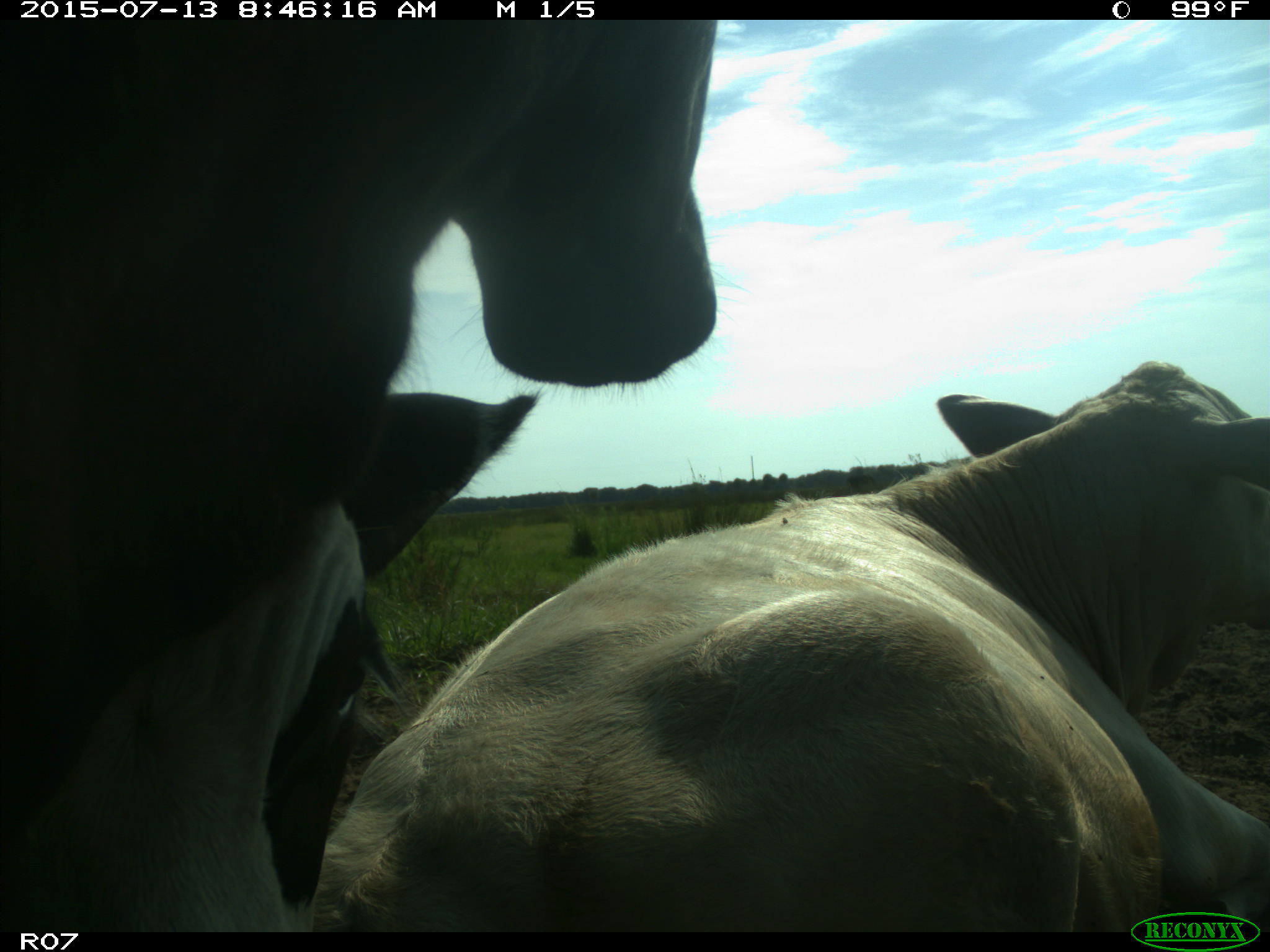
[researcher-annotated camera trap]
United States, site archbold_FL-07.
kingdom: Animalia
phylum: Chordata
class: Mammalia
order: Artiodactyla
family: Bovidae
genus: Bos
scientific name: Bos taurus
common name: domestic cow